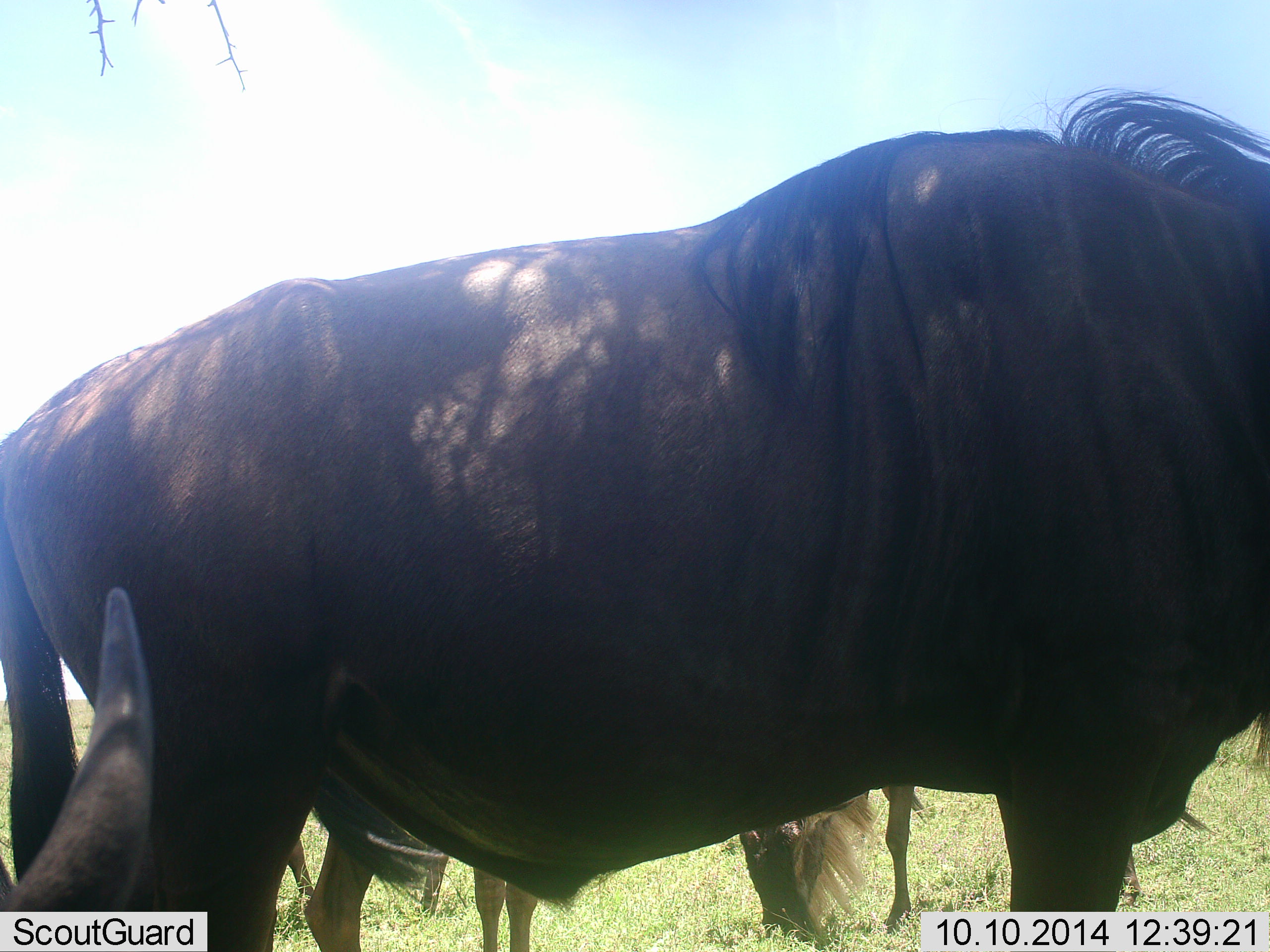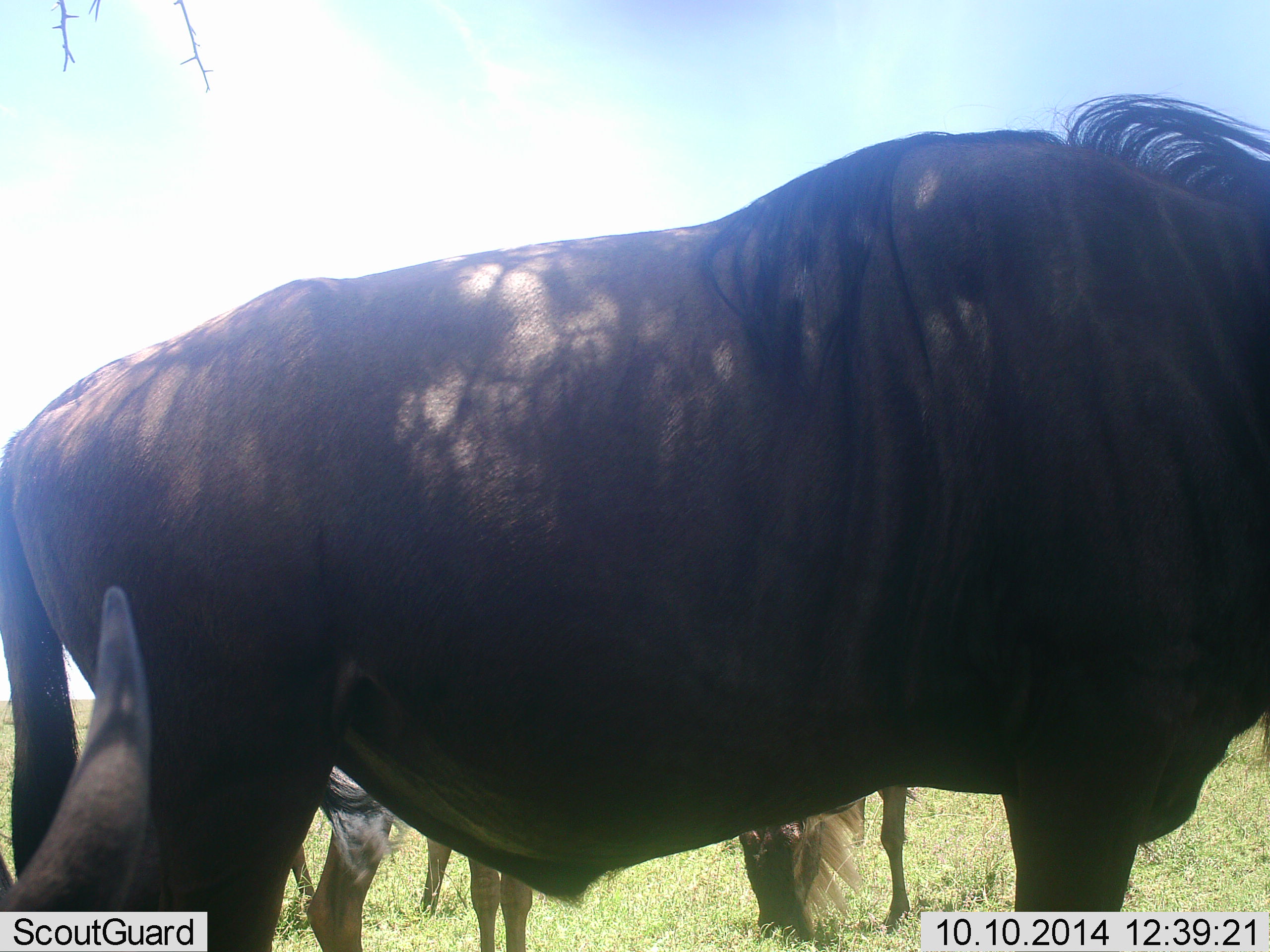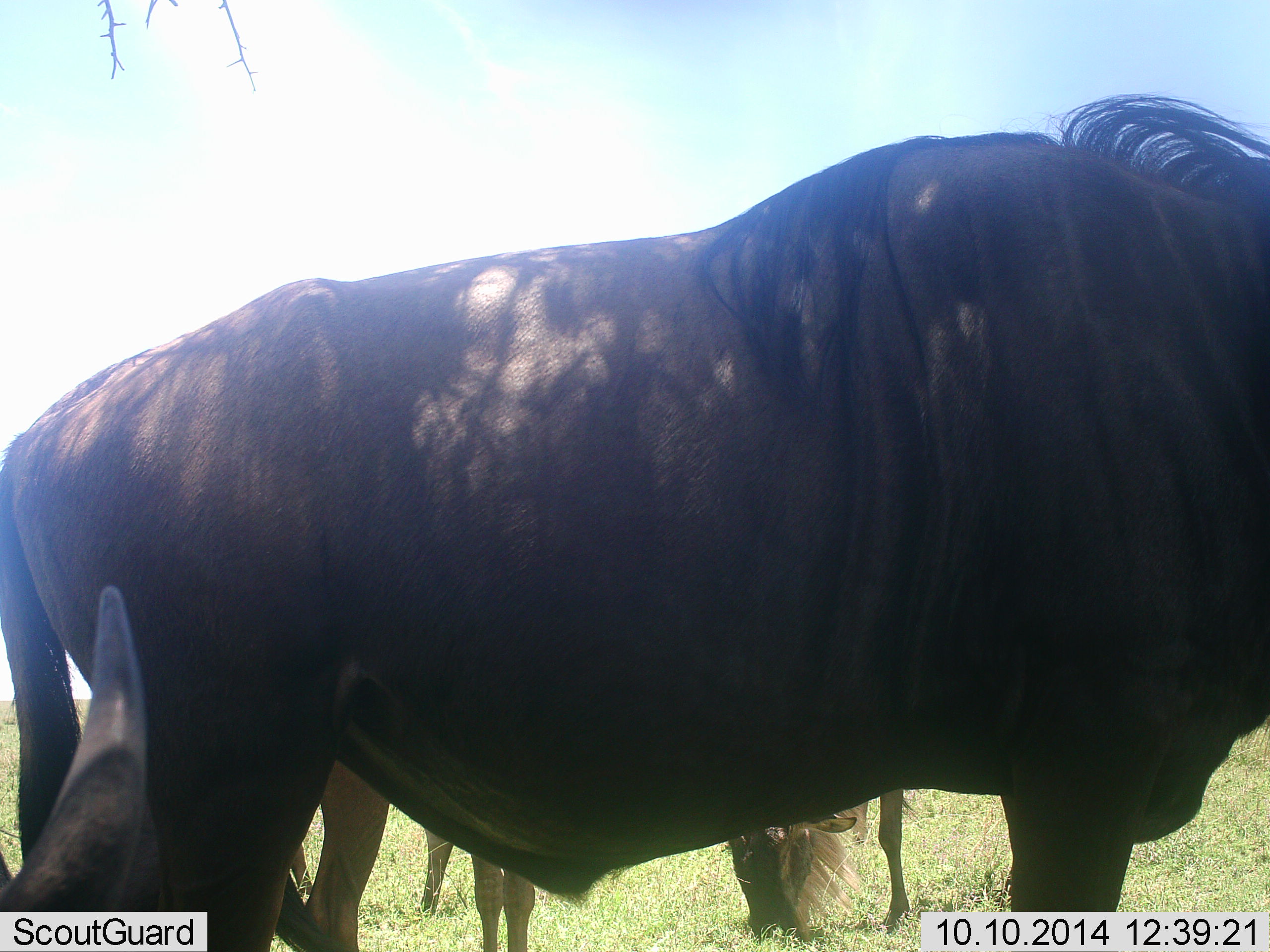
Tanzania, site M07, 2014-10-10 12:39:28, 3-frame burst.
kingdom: Animalia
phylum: Chordata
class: Mammalia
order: Artiodactyla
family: Bovidae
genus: Connochaetes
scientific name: Connochaetes taurinus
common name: blue wildebeest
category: wildebeest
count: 3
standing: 100%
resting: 20%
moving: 0%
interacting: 0%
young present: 0%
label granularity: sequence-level